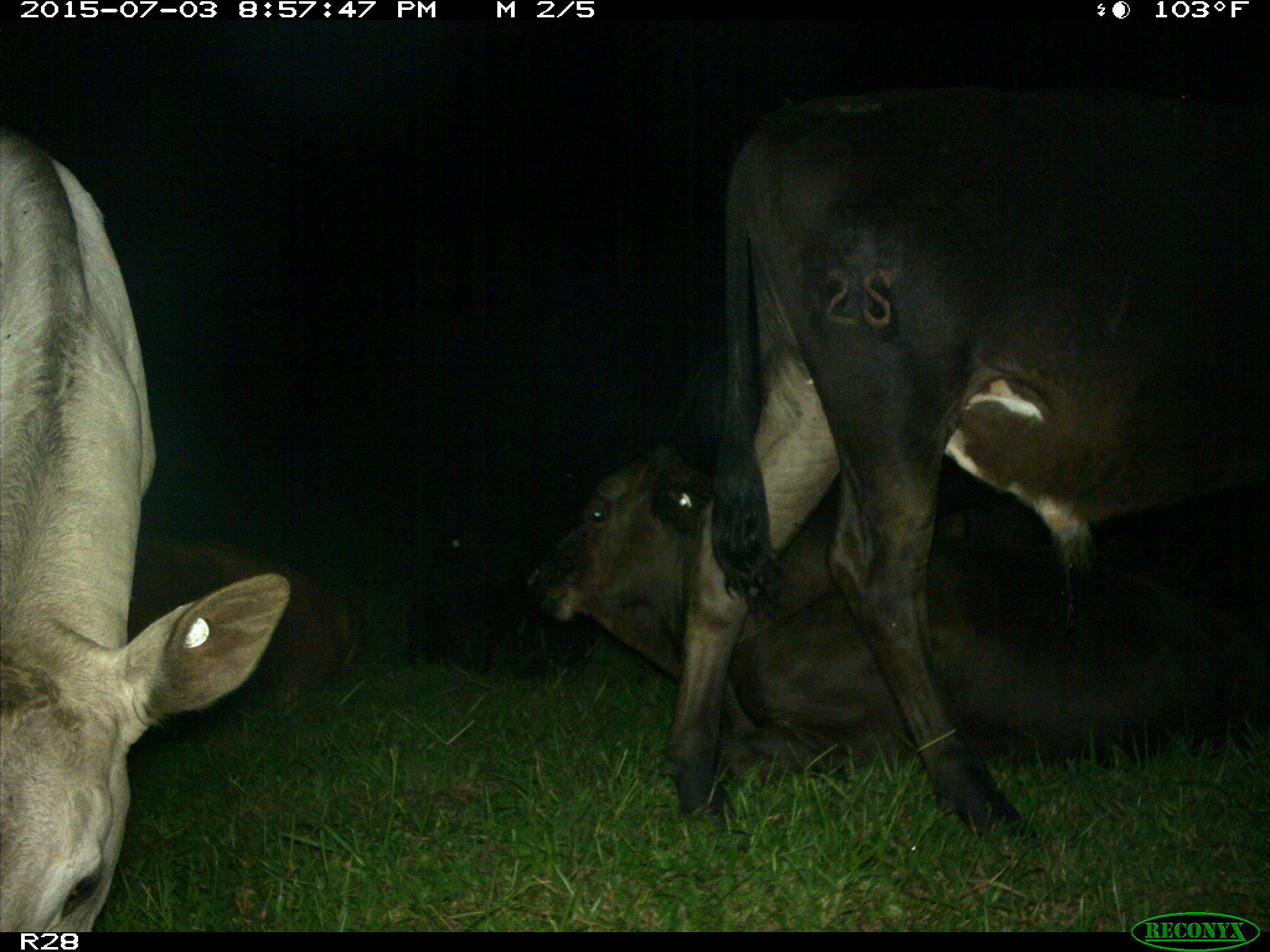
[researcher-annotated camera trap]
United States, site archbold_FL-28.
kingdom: Animalia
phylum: Chordata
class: Mammalia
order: Artiodactyla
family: Bovidae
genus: Bos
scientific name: Bos taurus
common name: domestic cow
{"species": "Bos taurus (domestic cow)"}